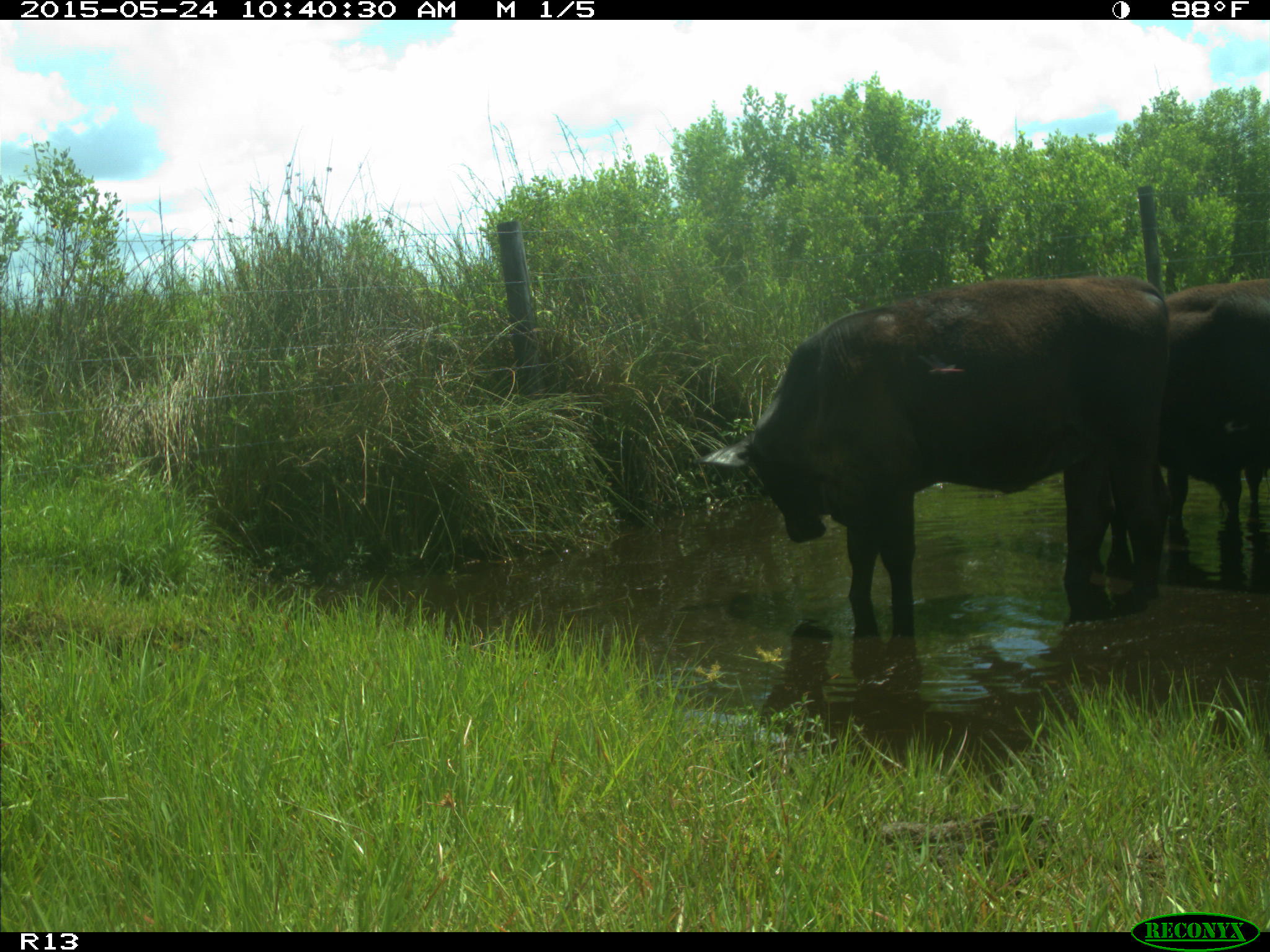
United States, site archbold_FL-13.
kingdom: Animalia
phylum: Chordata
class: Mammalia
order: Artiodactyla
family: Bovidae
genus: Bos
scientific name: Bos taurus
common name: domestic cow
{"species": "Bos taurus (domestic cow)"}